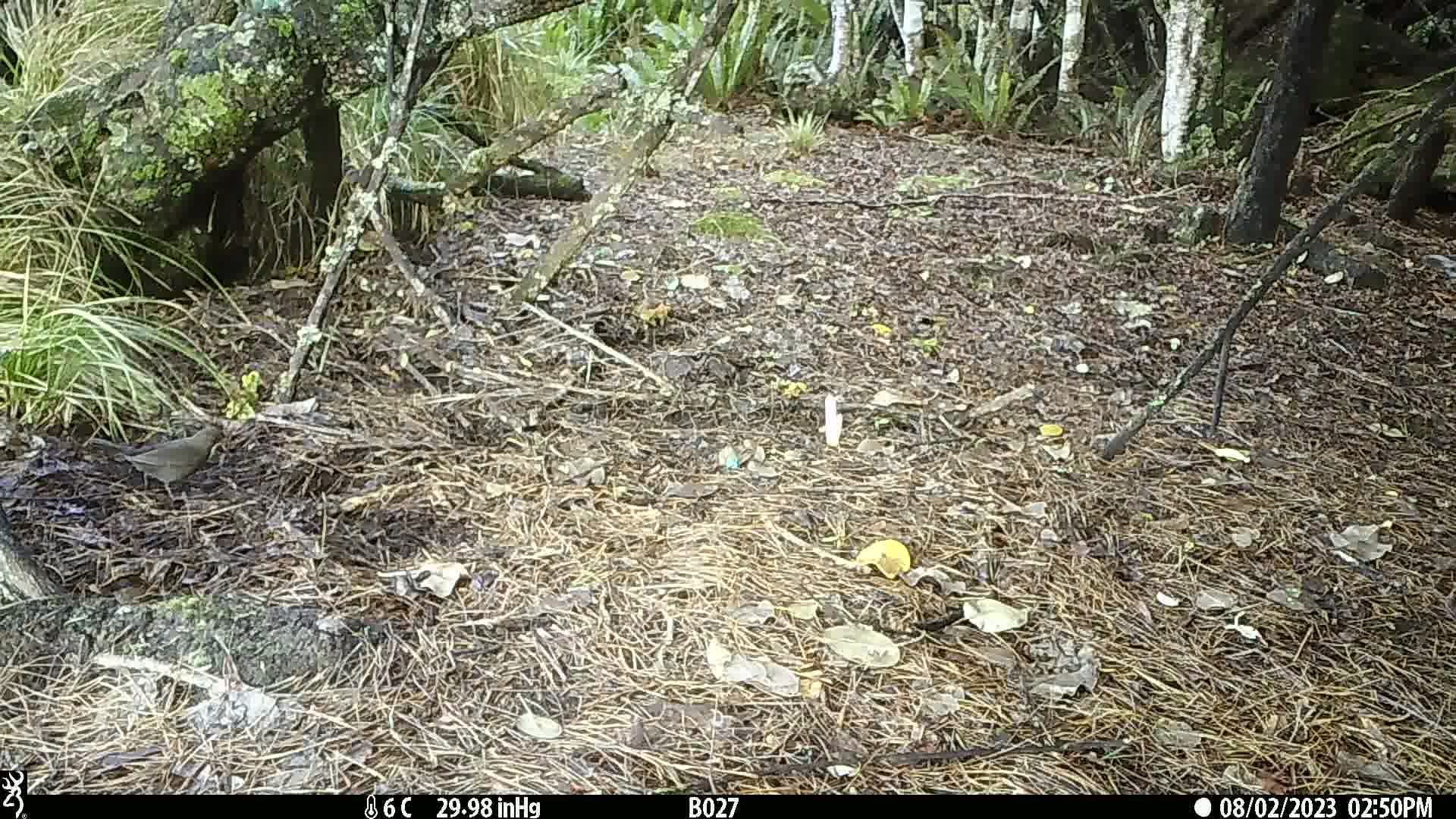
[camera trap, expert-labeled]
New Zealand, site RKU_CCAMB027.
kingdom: Animalia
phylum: Chordata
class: Aves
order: Passeriformes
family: Turdidae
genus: Turdus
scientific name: Turdus merula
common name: eurasian blackbird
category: blackbird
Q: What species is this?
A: Blackbird (eurasian blackbird) (Turdus merula).